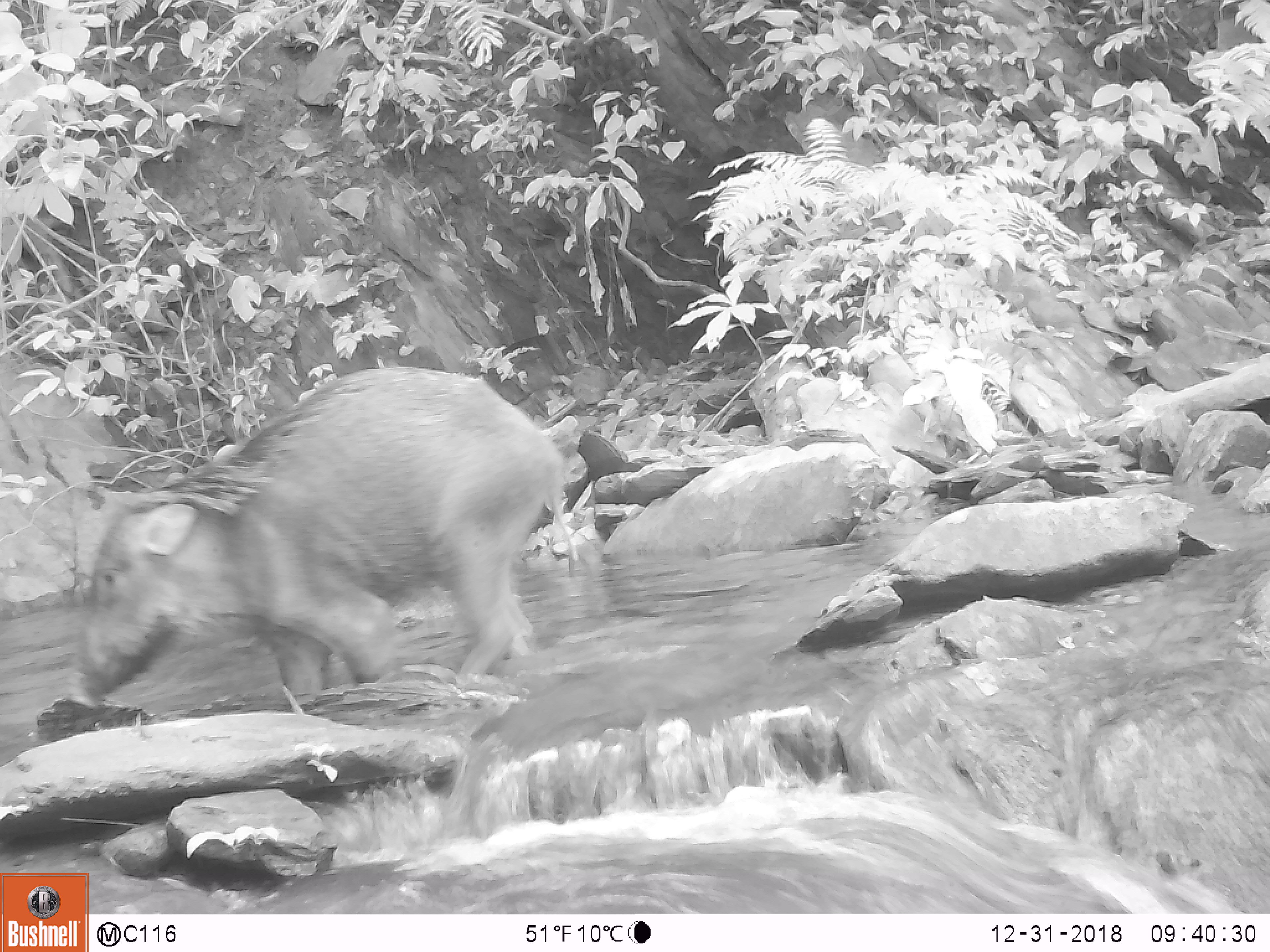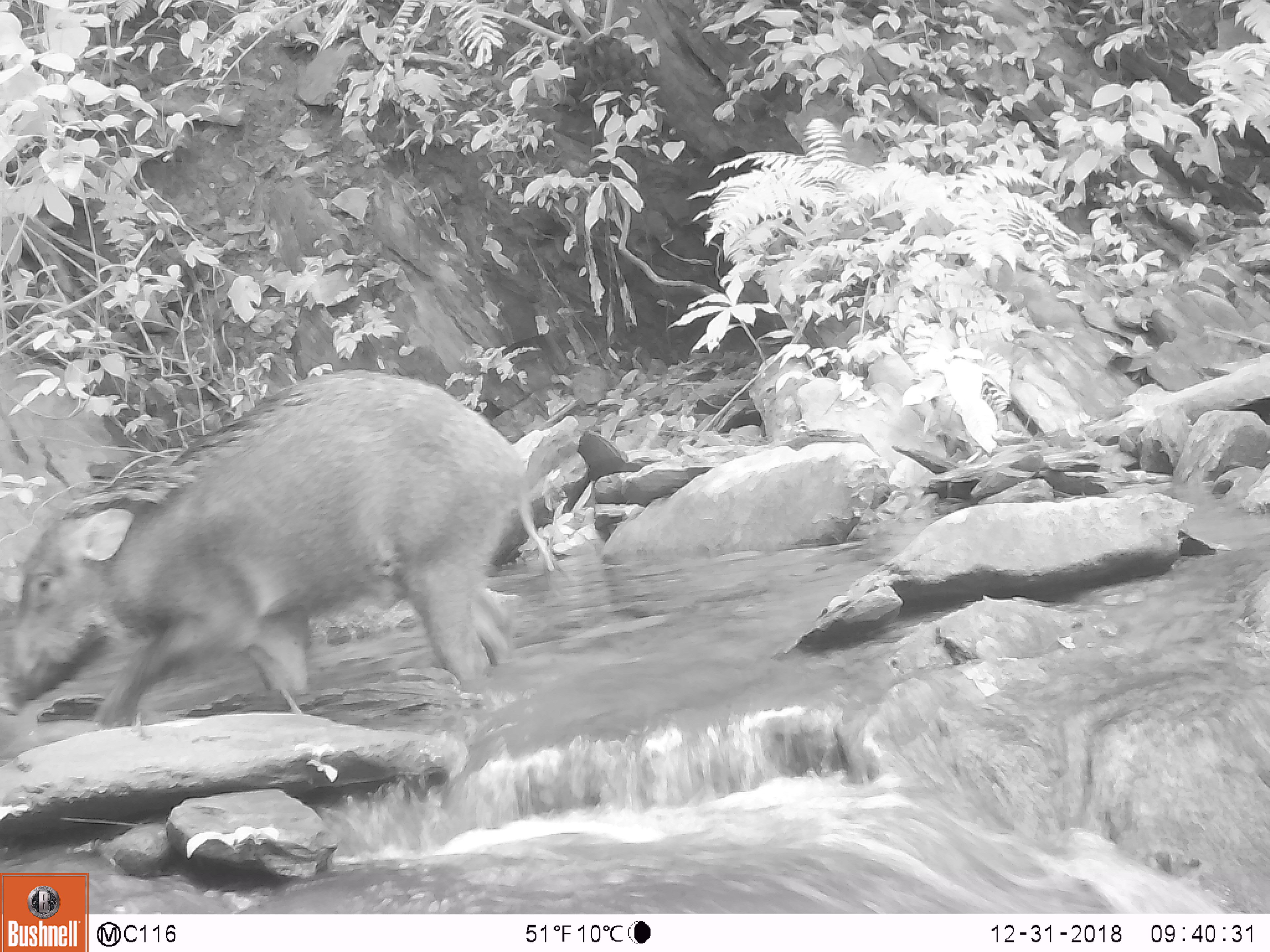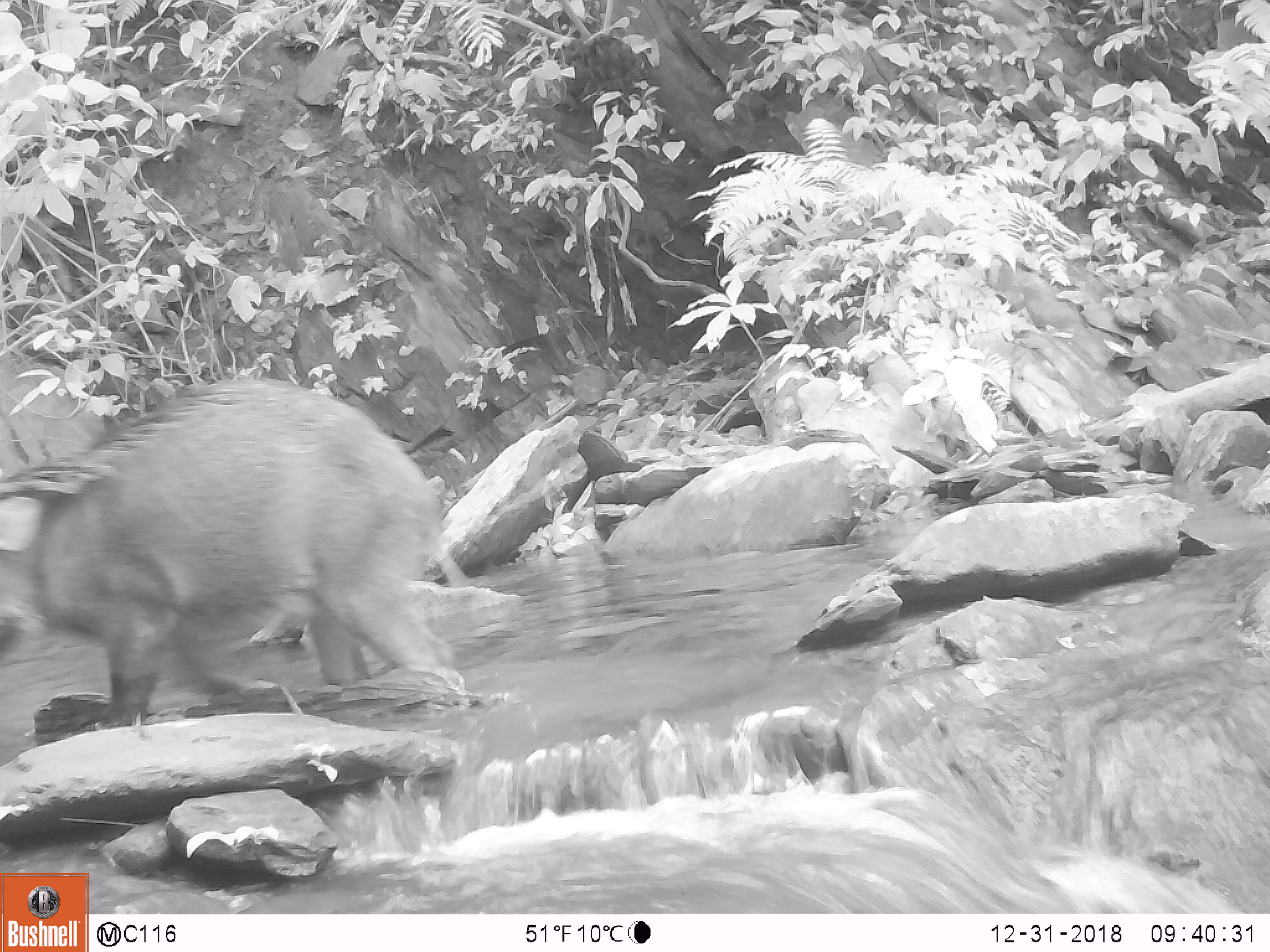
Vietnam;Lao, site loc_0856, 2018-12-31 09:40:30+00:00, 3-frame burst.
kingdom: Animalia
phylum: Chordata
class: Mammalia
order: Artiodactyla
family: Suidae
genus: Sus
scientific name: Sus scrofa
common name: eurasian wild pig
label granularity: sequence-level